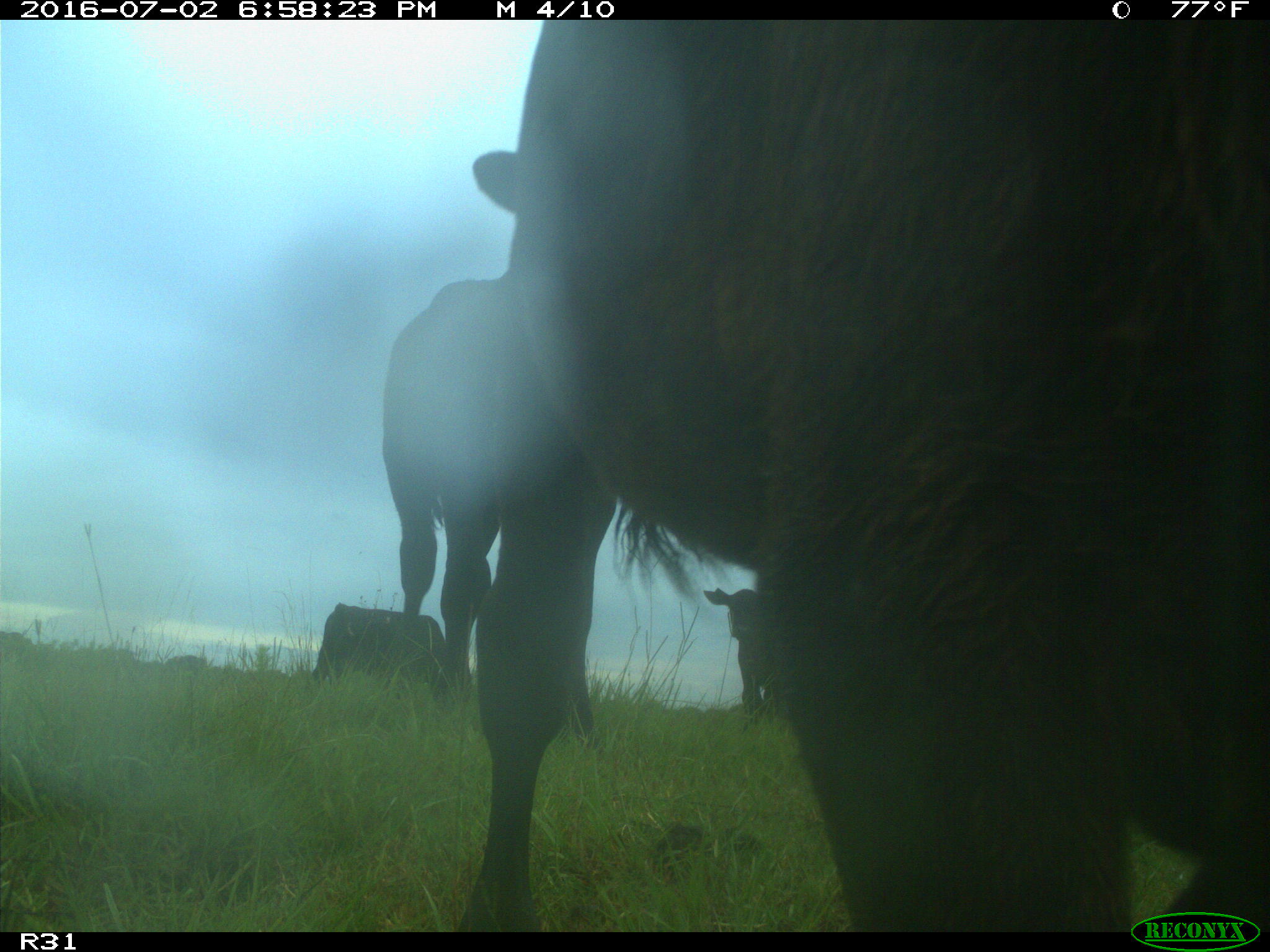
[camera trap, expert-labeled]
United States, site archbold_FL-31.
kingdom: Animalia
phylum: Chordata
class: Mammalia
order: Artiodactyla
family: Bovidae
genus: Bos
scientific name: Bos taurus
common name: domestic cow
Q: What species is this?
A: Bos taurus (domestic cow).